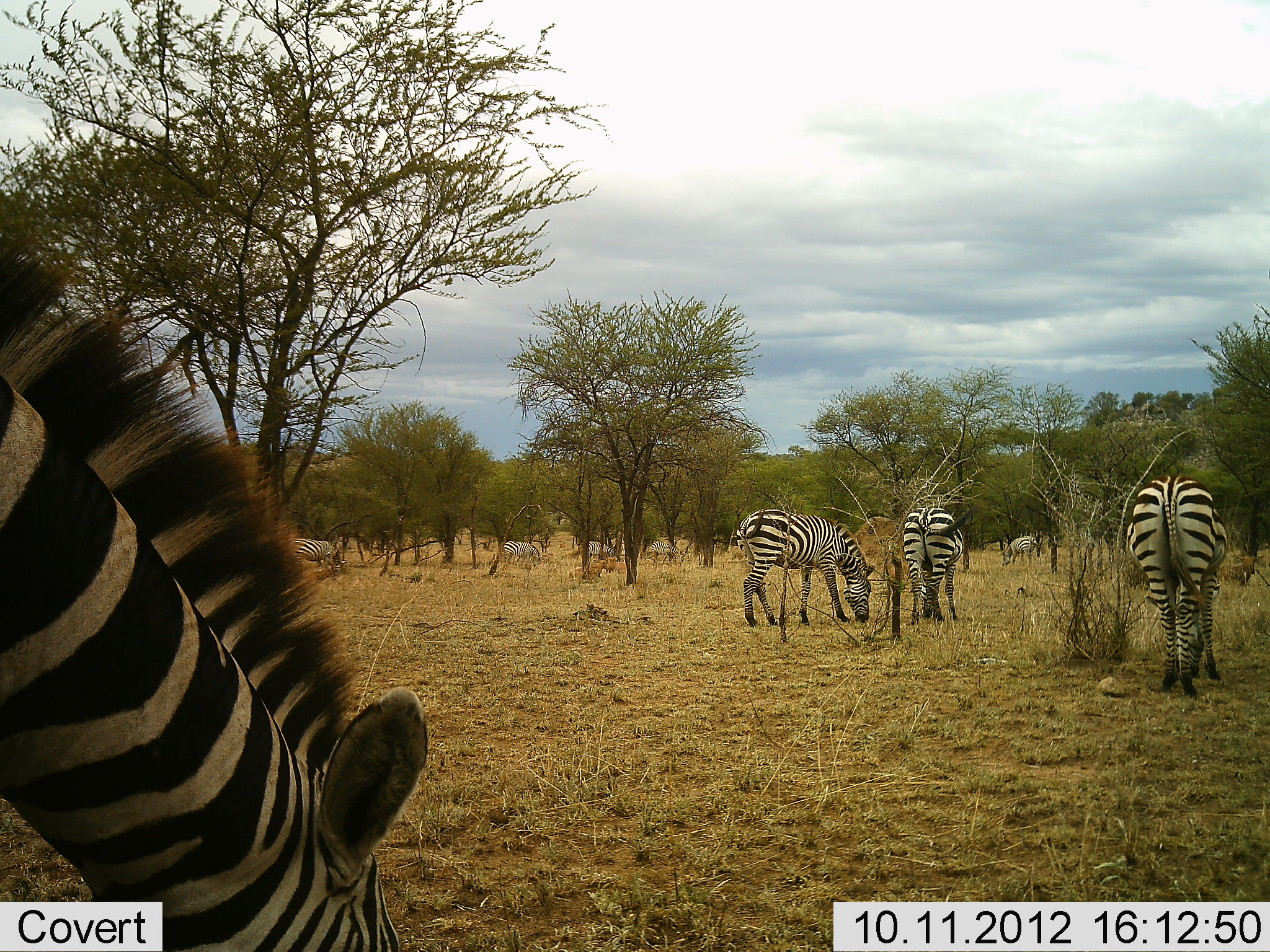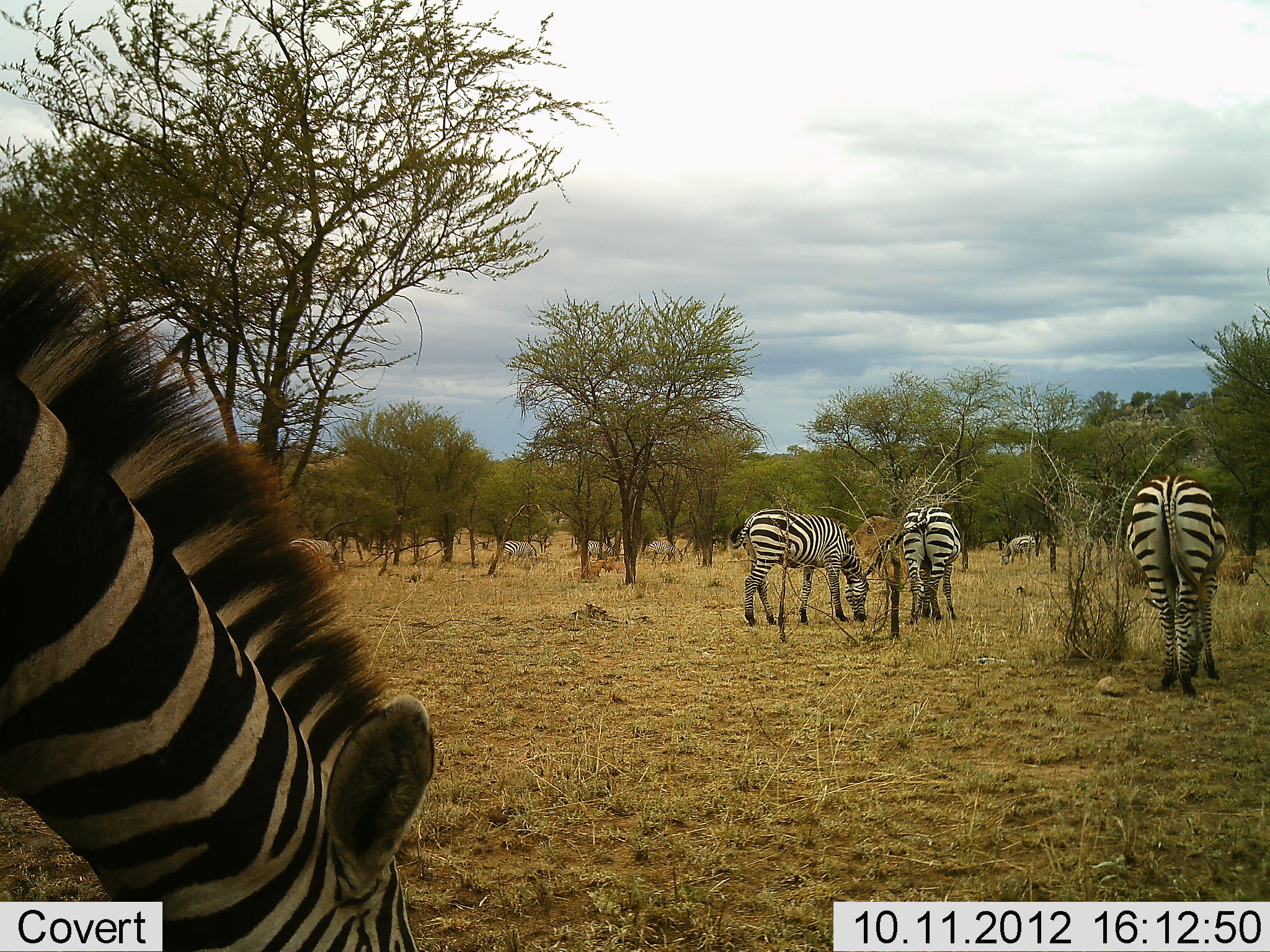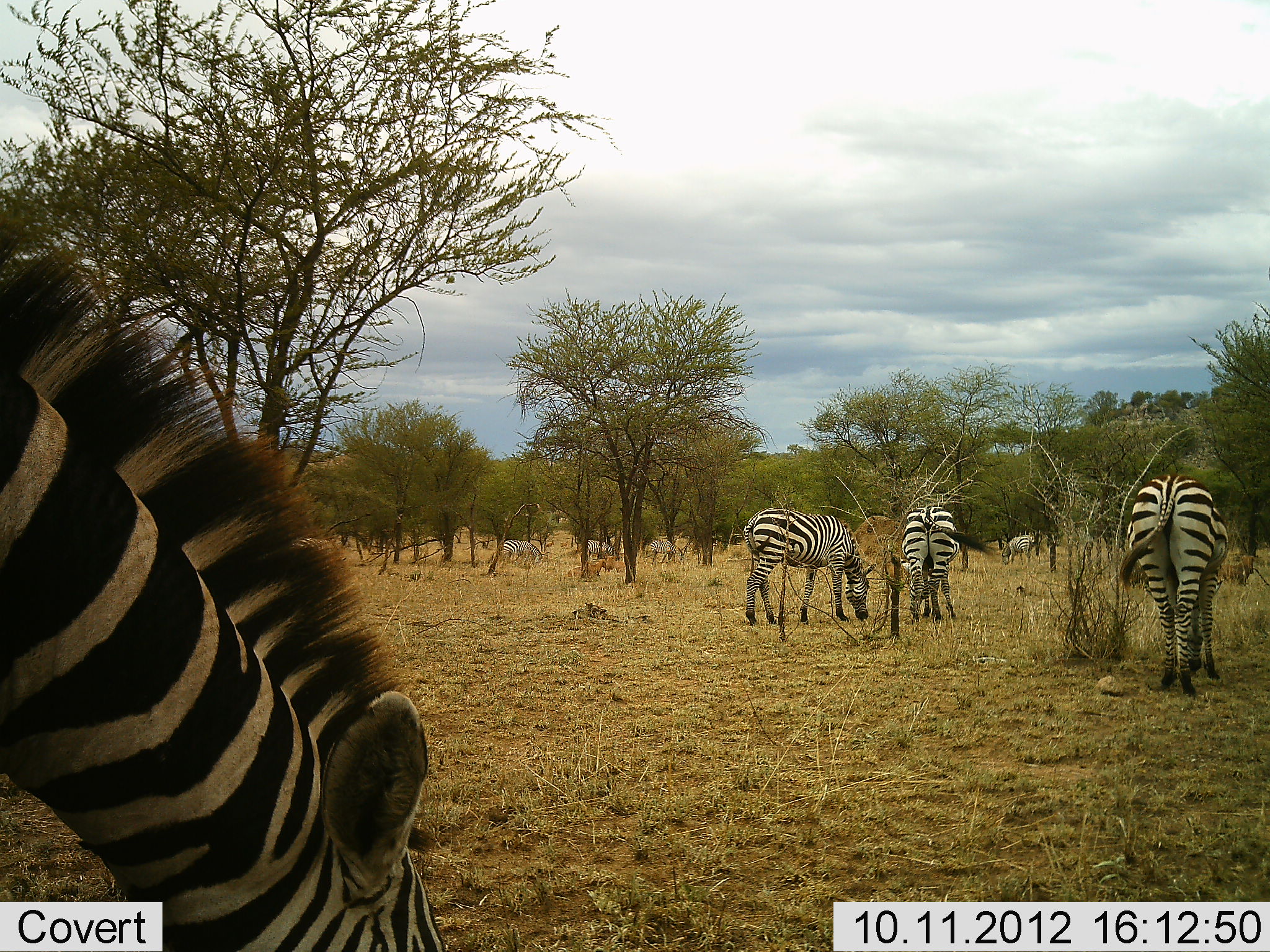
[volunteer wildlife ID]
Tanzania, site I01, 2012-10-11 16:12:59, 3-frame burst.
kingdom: Animalia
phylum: Chordata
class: Mammalia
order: Perissodactyla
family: Equidae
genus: Equus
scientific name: Equus quagga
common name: plains zebra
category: zebra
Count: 9.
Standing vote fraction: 30%.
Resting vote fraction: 0%.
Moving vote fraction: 10%.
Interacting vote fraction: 0%.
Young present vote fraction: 0%.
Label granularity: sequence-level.